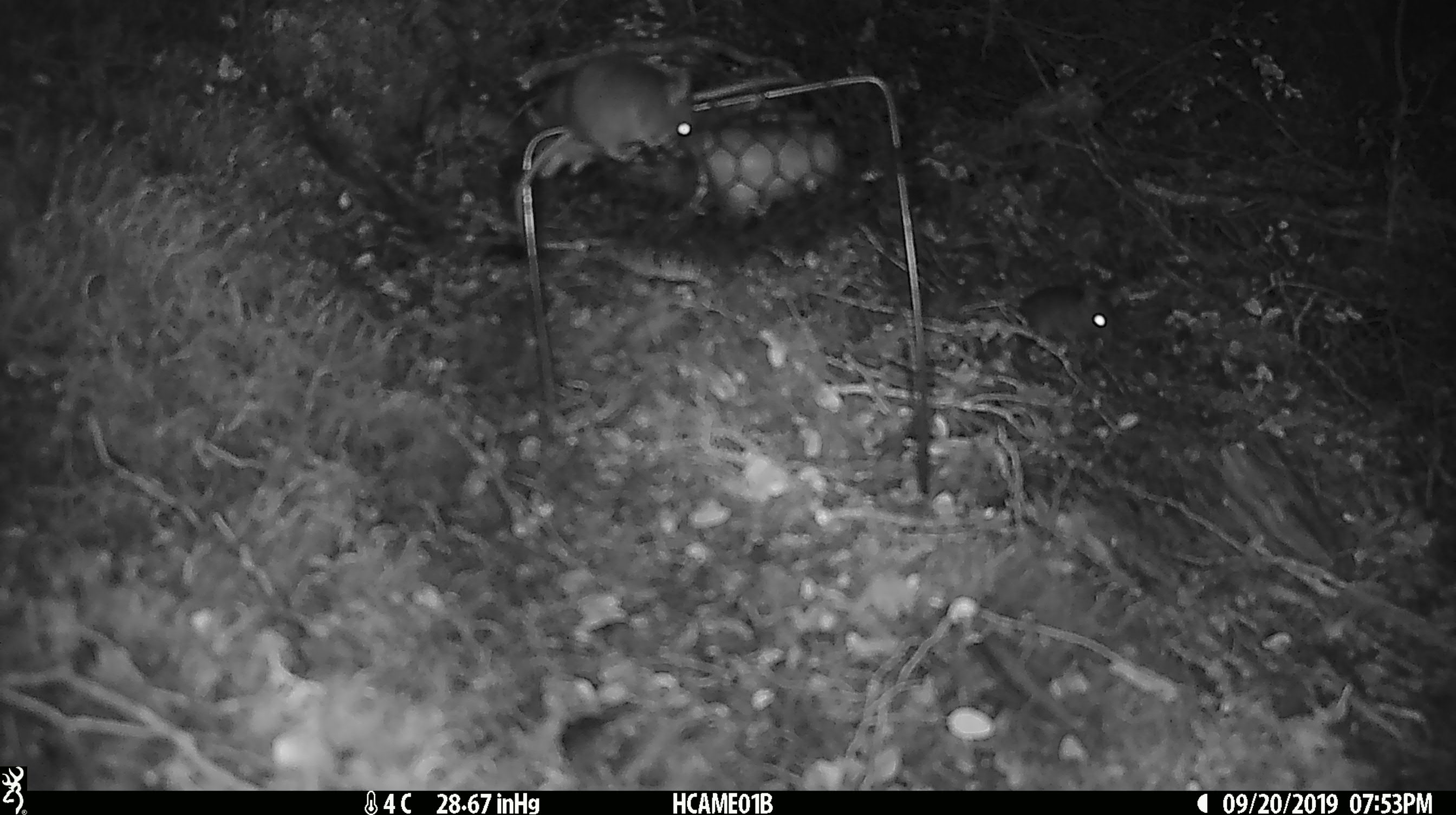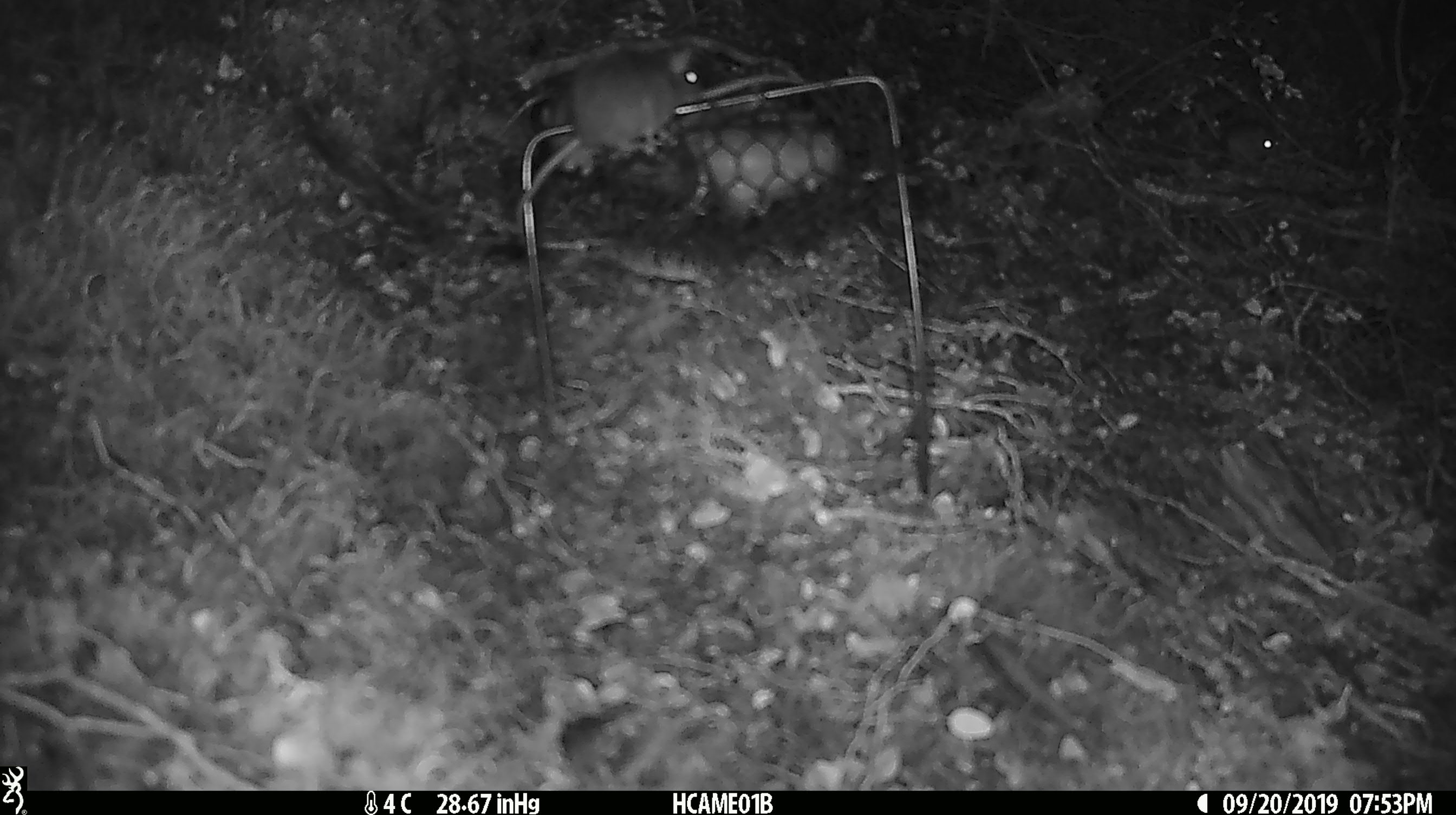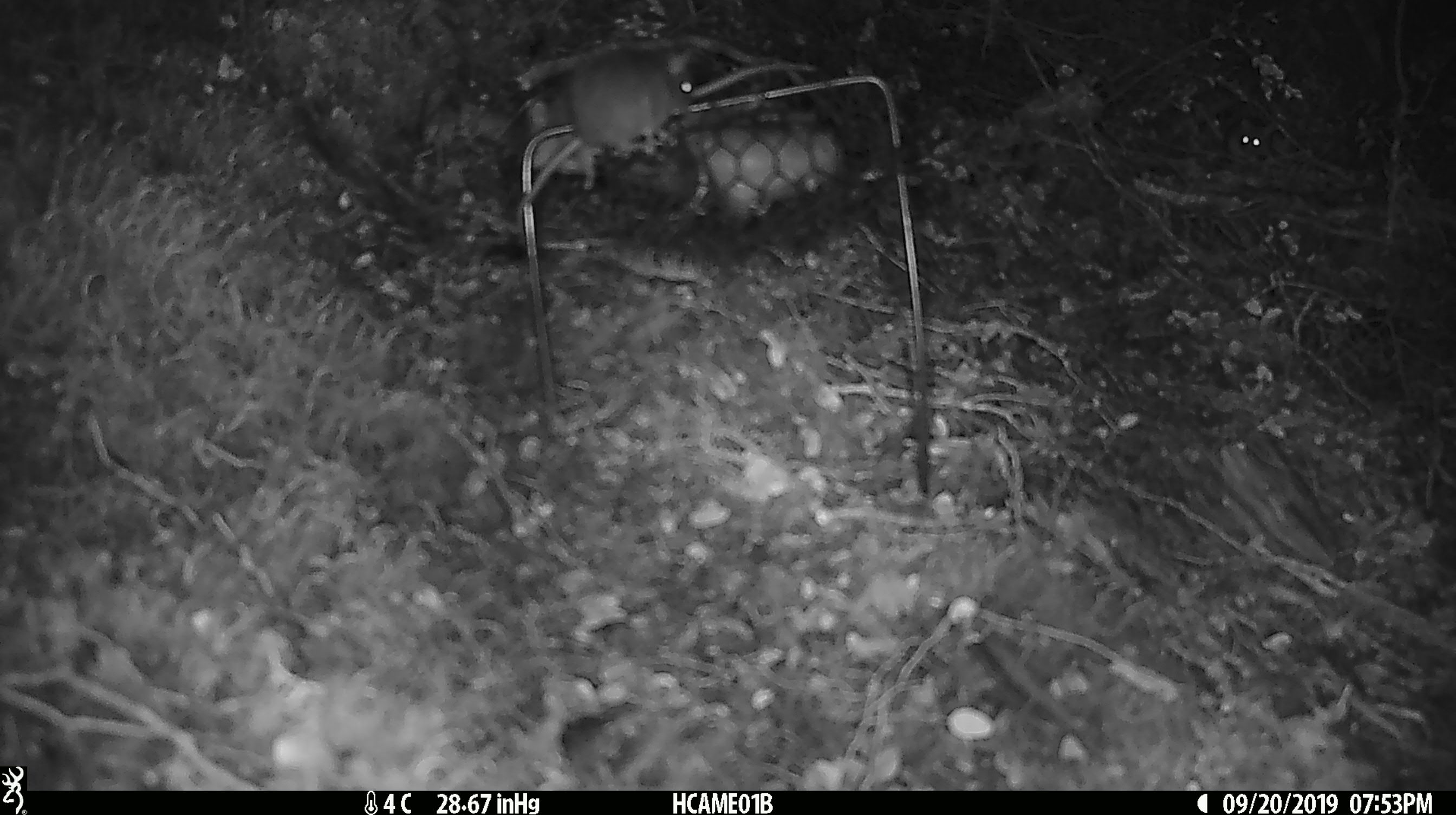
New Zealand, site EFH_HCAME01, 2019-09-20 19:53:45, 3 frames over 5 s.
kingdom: Animalia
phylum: Chordata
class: Mammalia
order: Rodentia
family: Muridae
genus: Mus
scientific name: Mus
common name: mouse